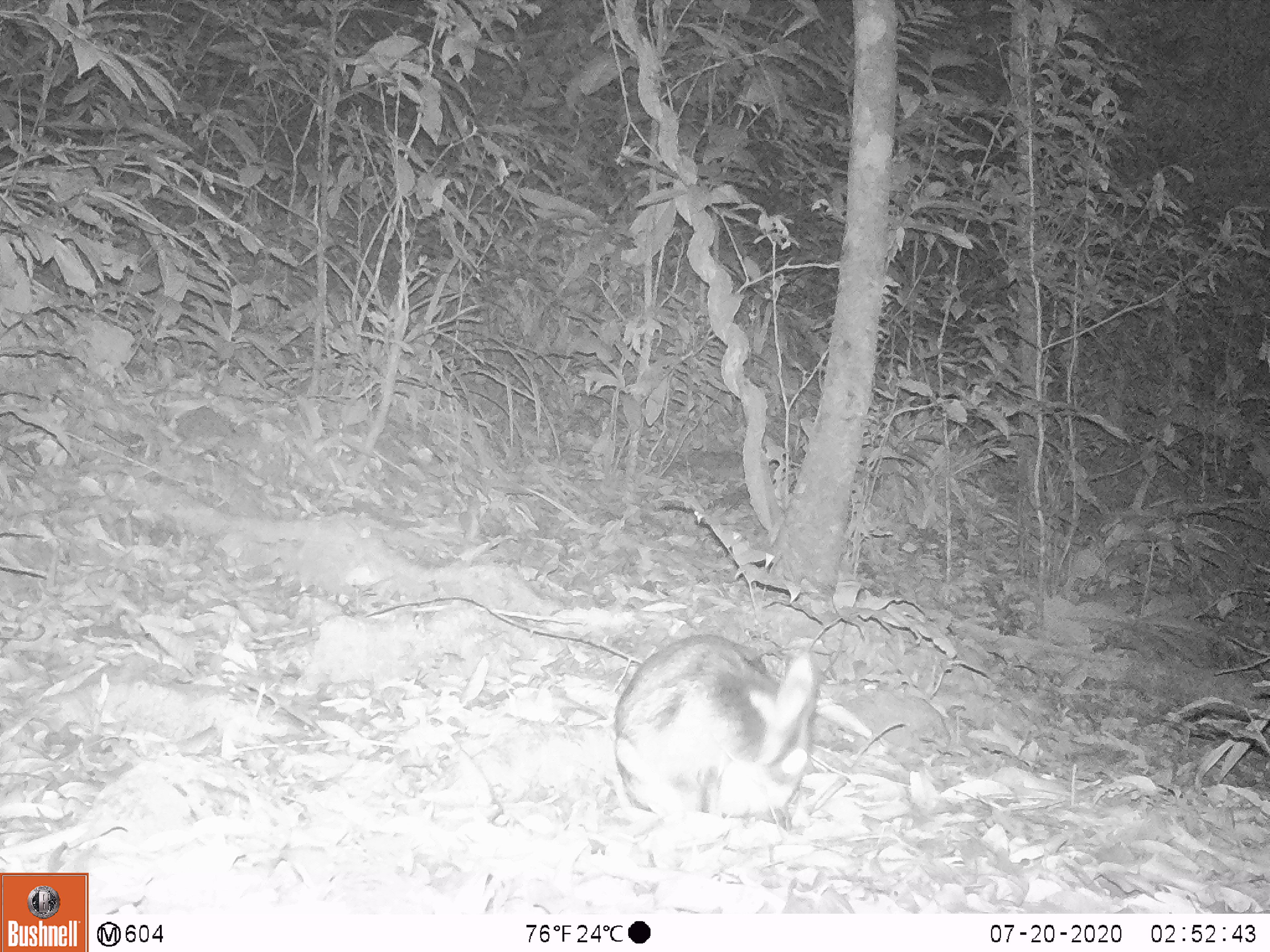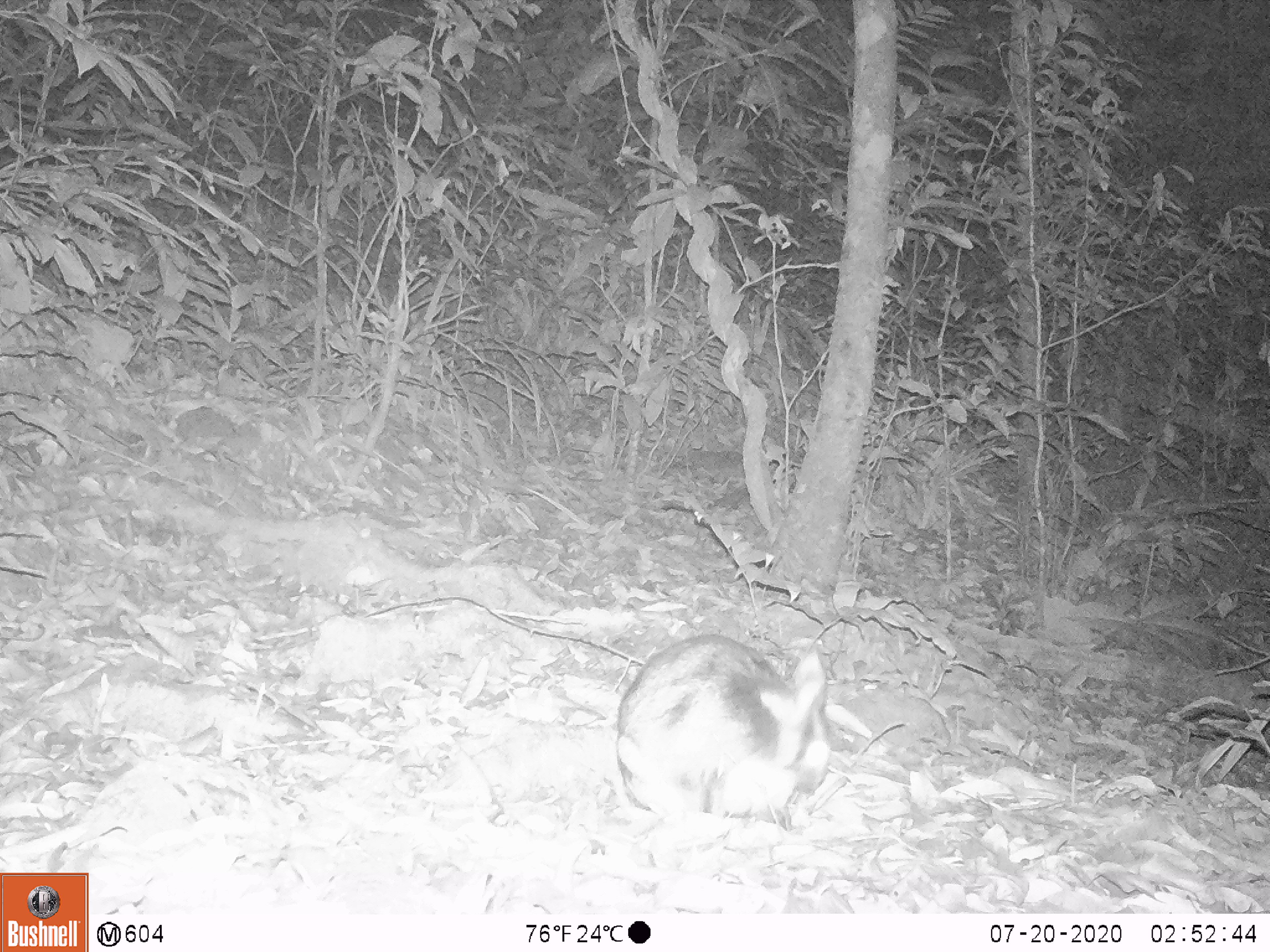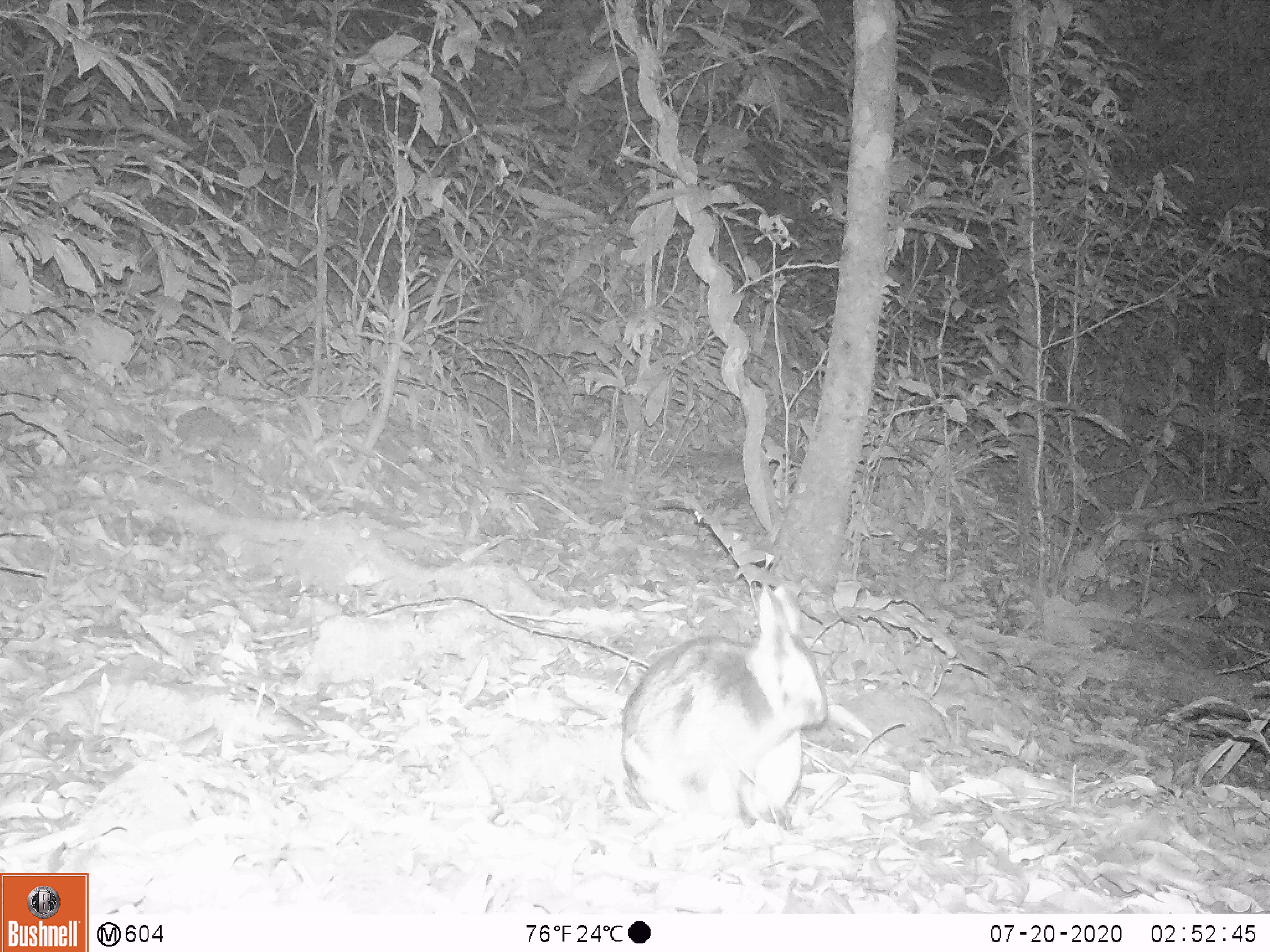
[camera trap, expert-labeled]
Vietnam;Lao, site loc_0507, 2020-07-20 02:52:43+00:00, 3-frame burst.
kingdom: Animalia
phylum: Chordata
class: Mammalia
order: Lagomorpha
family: Leporidae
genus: Nesolagus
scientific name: Nesolagus timminsi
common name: annamite striped rabbit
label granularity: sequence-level